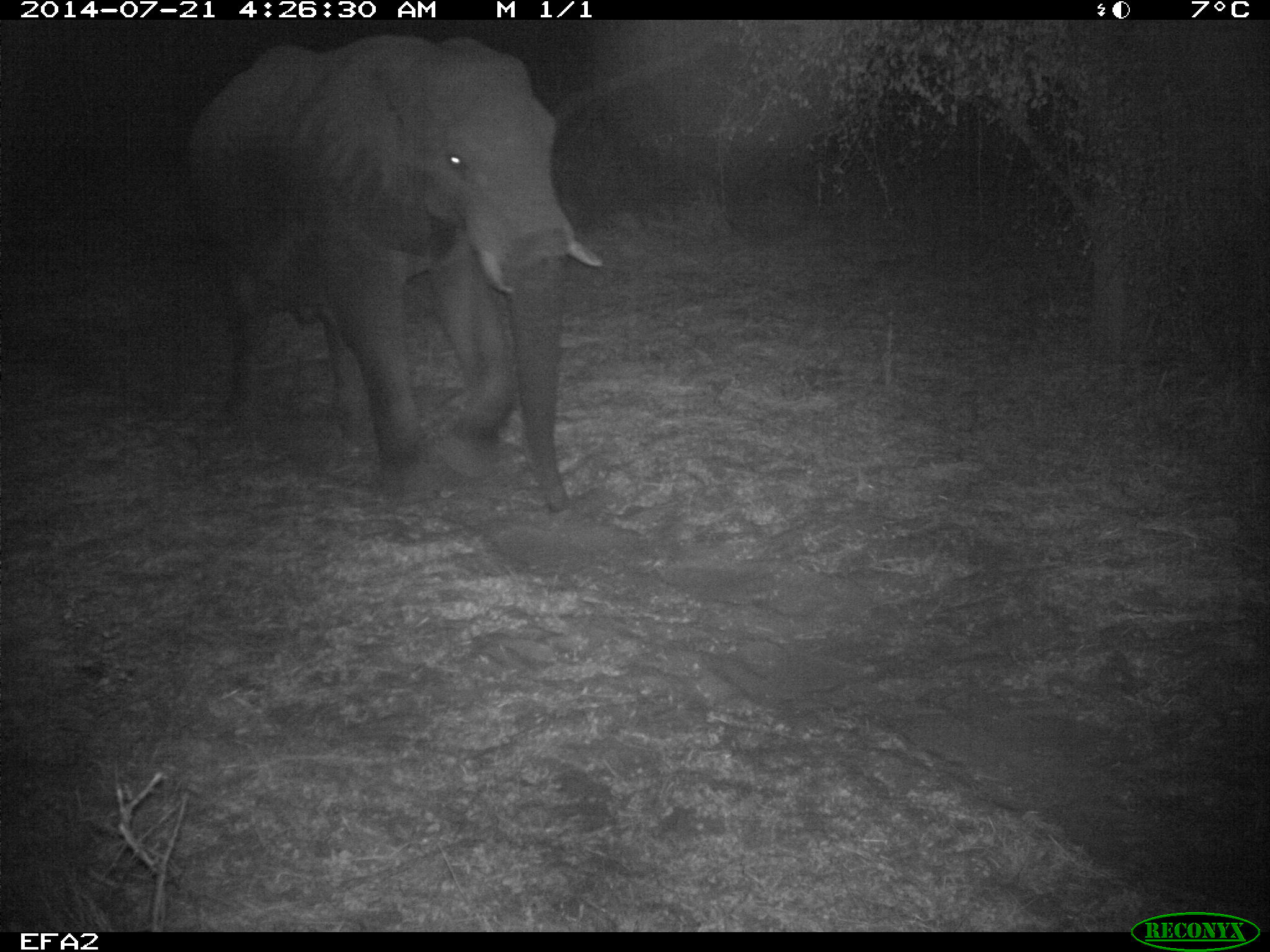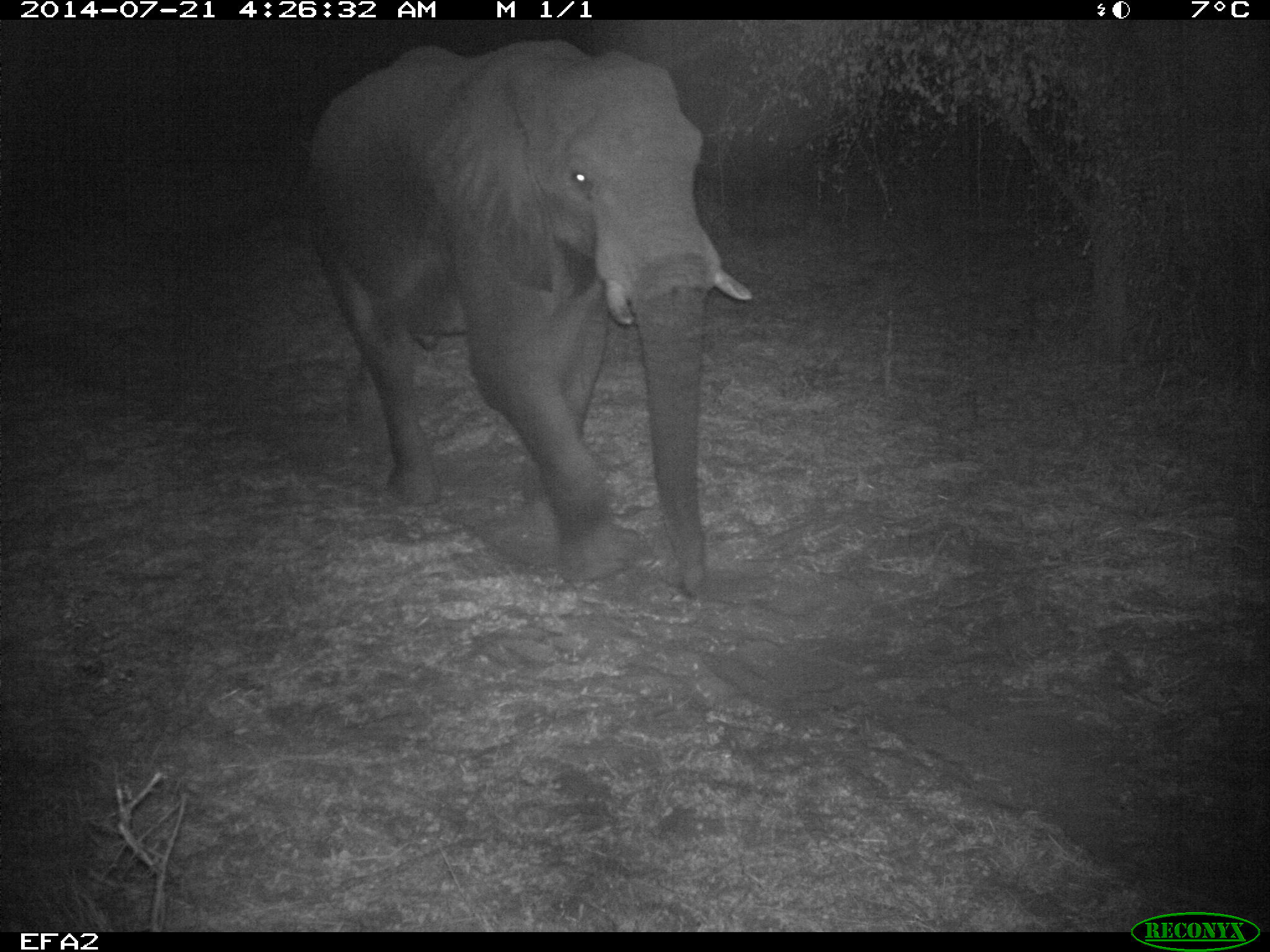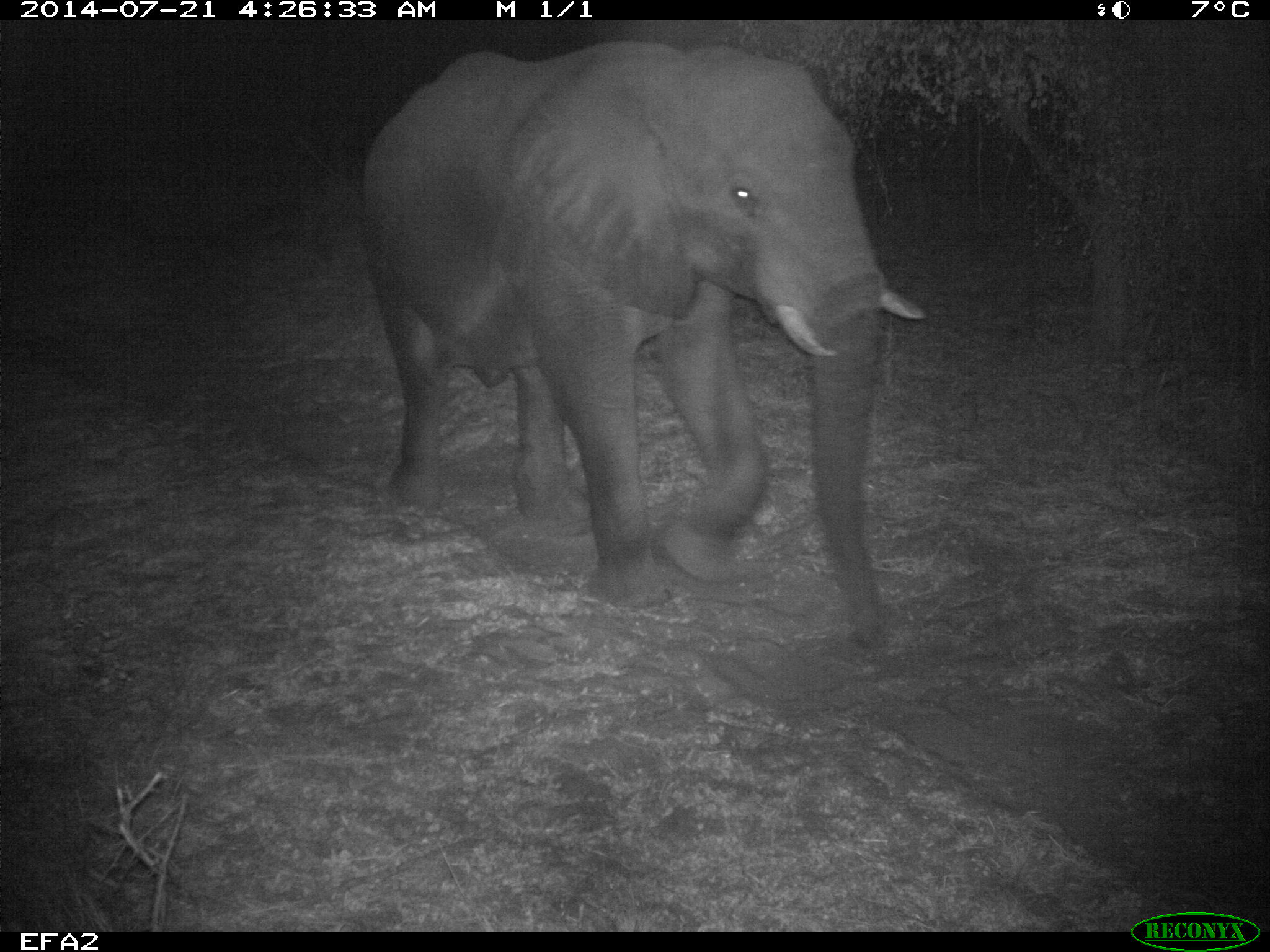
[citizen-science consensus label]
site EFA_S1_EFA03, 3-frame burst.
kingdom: Animalia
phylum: Chordata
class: Mammalia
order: Proboscidea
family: Elephantidae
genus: Loxodonta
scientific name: Loxodonta africana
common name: african bush elephant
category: elephant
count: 1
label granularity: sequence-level